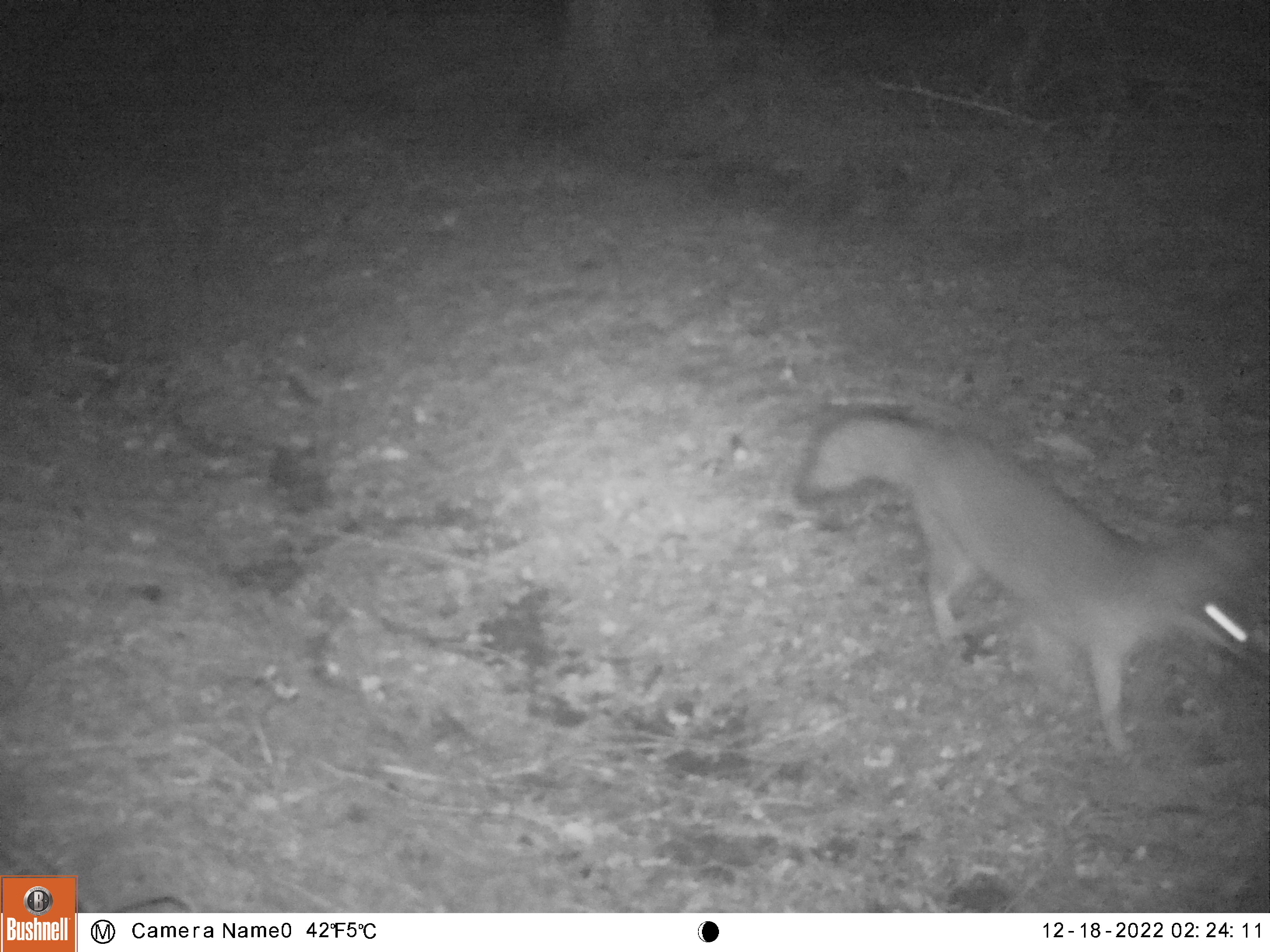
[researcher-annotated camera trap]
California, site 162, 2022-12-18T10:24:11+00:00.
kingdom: Animalia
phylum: Chordata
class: Mammalia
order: Carnivora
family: Canidae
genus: Urocyon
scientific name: Urocyon cinereoargenteus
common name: gray fox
Gray fox (Urocyon cinereoargenteus).